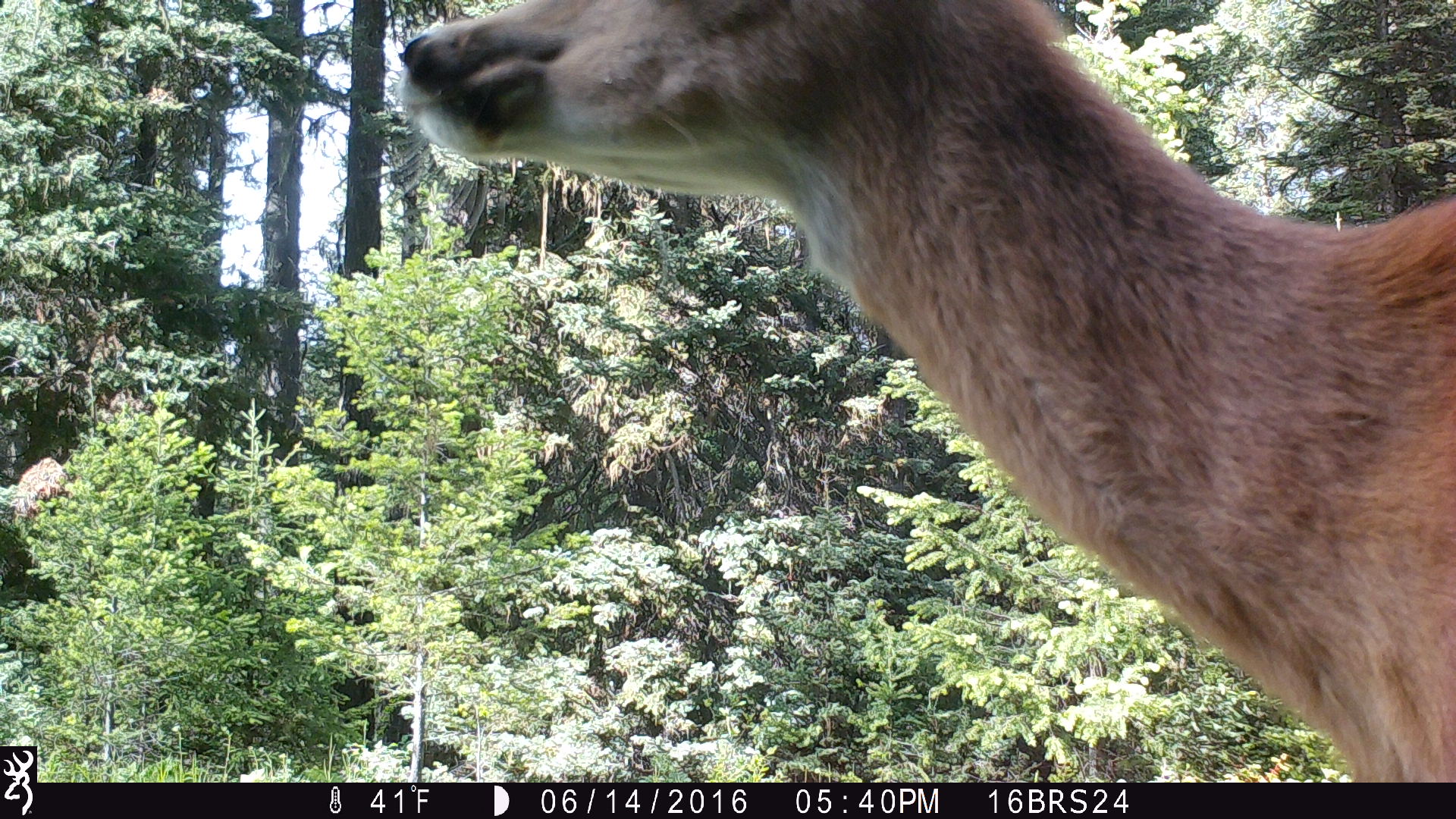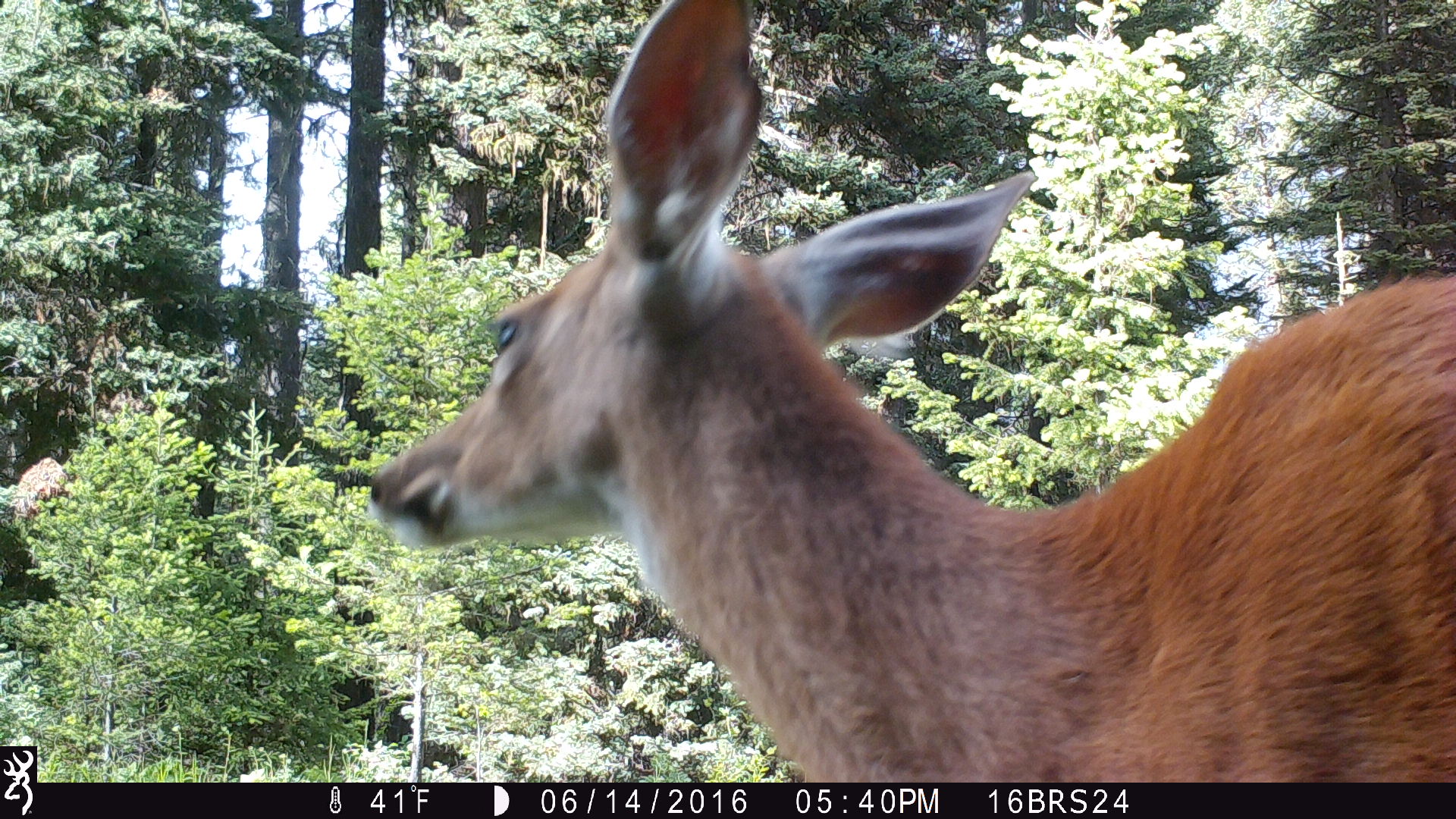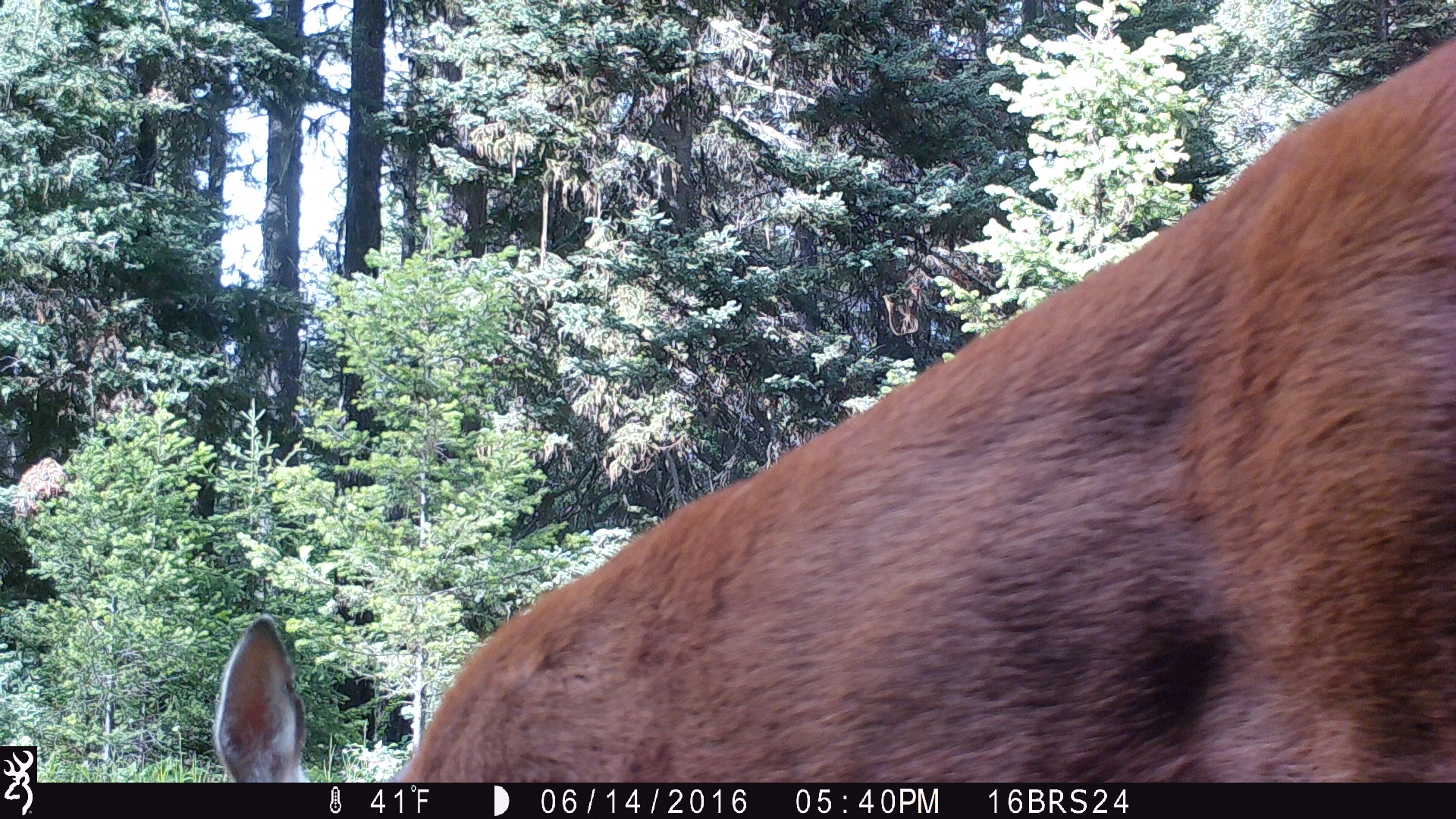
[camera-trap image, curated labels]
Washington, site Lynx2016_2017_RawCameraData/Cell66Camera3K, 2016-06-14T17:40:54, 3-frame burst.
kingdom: Animalia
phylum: Chordata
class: Mammalia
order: Artiodactyla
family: Cervidae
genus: Odocoileus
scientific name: Odocoileus virginianus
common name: white-tailed deer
Odocoileus virginianus (white-tailed deer). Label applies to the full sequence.